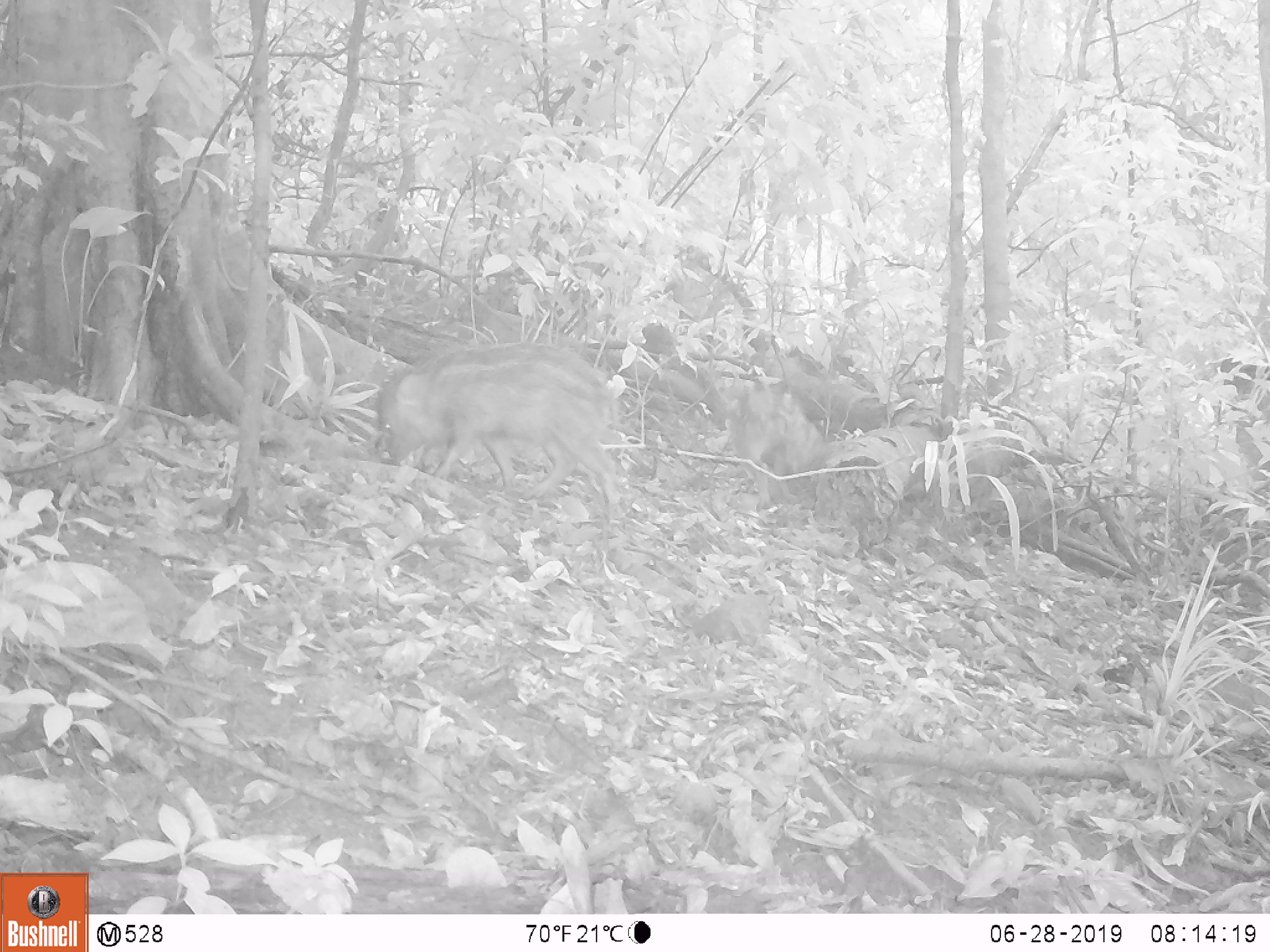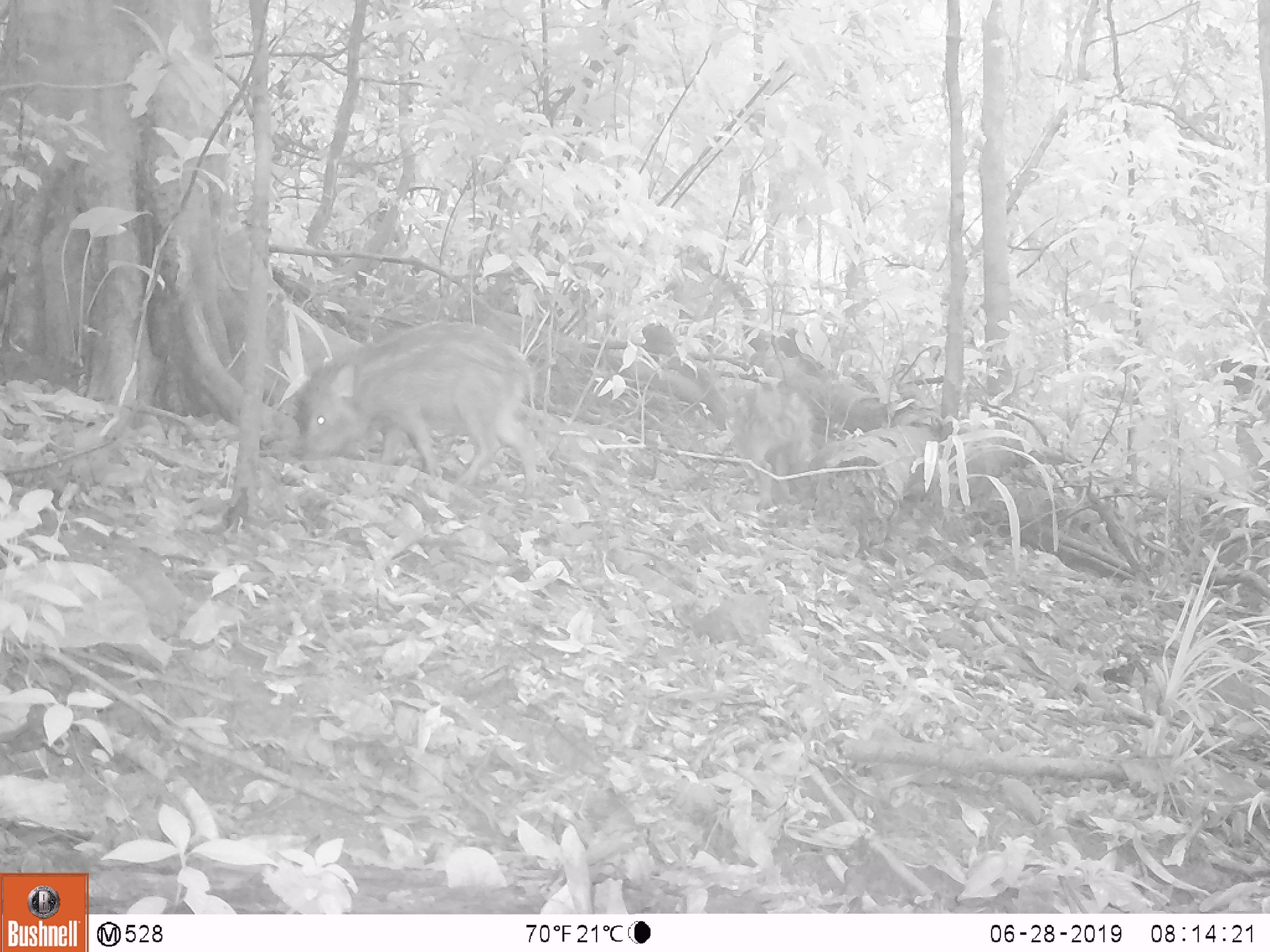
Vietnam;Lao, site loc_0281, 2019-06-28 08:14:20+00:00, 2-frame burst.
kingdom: Animalia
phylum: Chordata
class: Mammalia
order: Artiodactyla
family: Suidae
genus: Sus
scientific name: Sus scrofa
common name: eurasian wild pig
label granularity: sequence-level